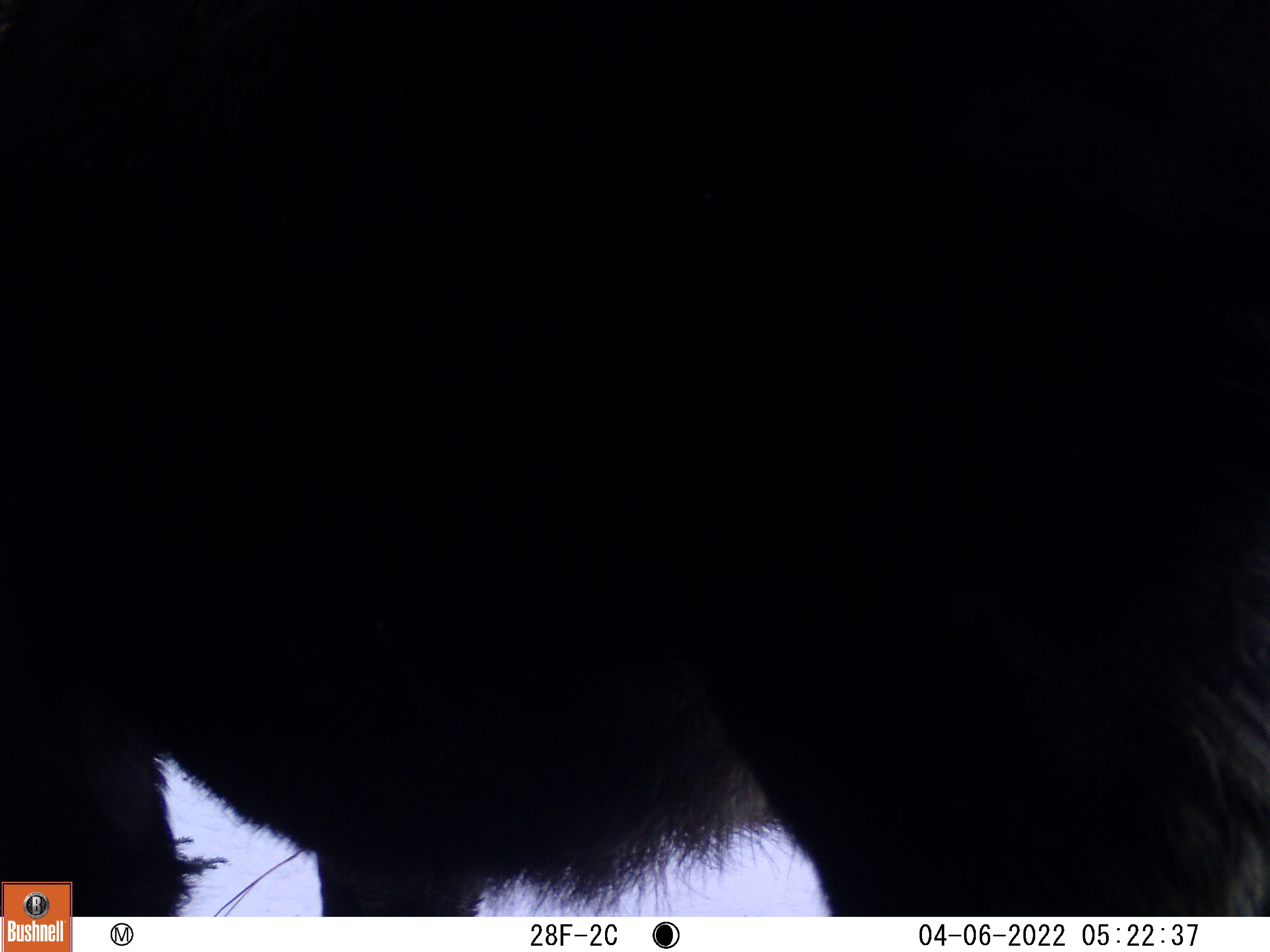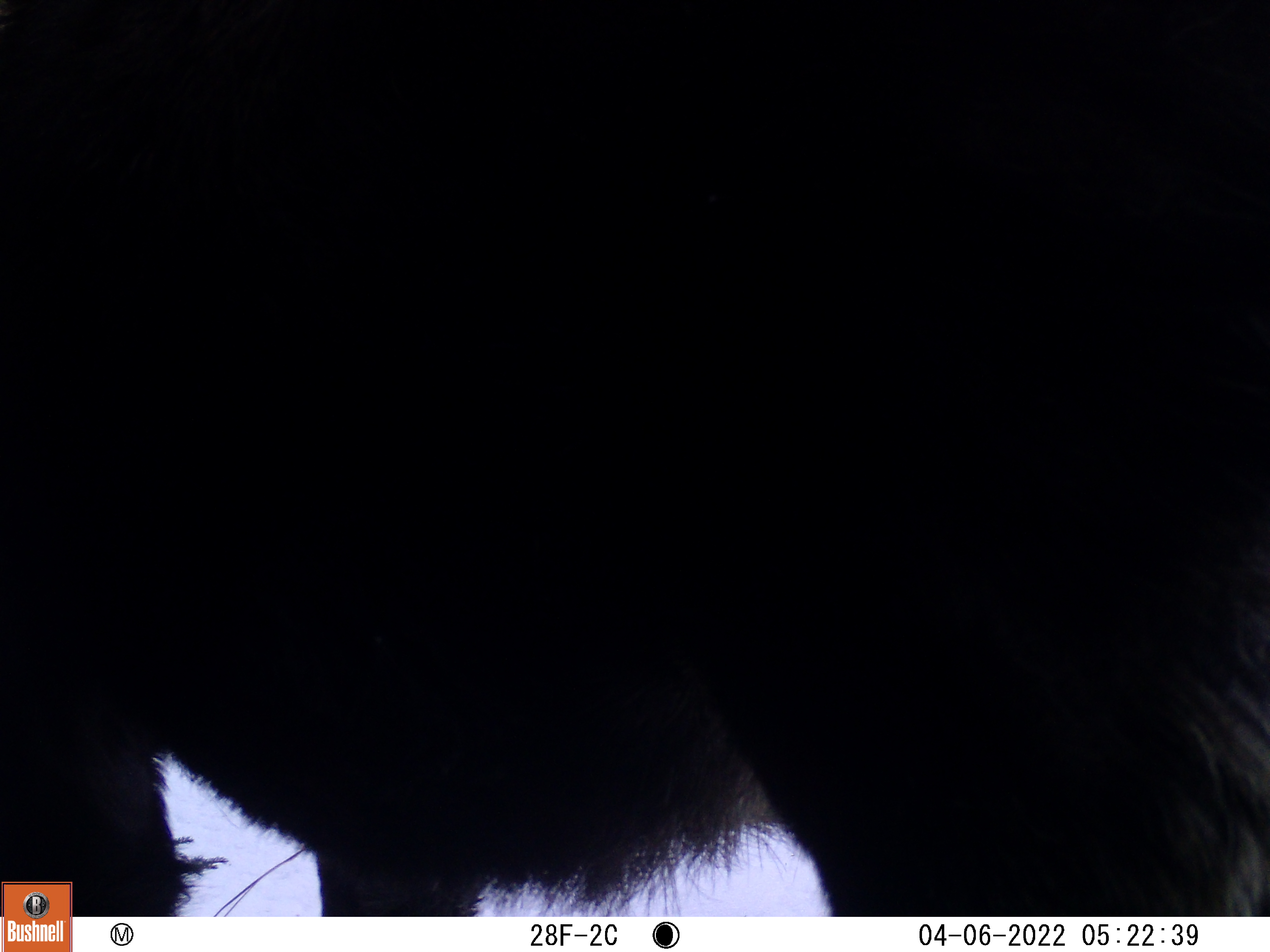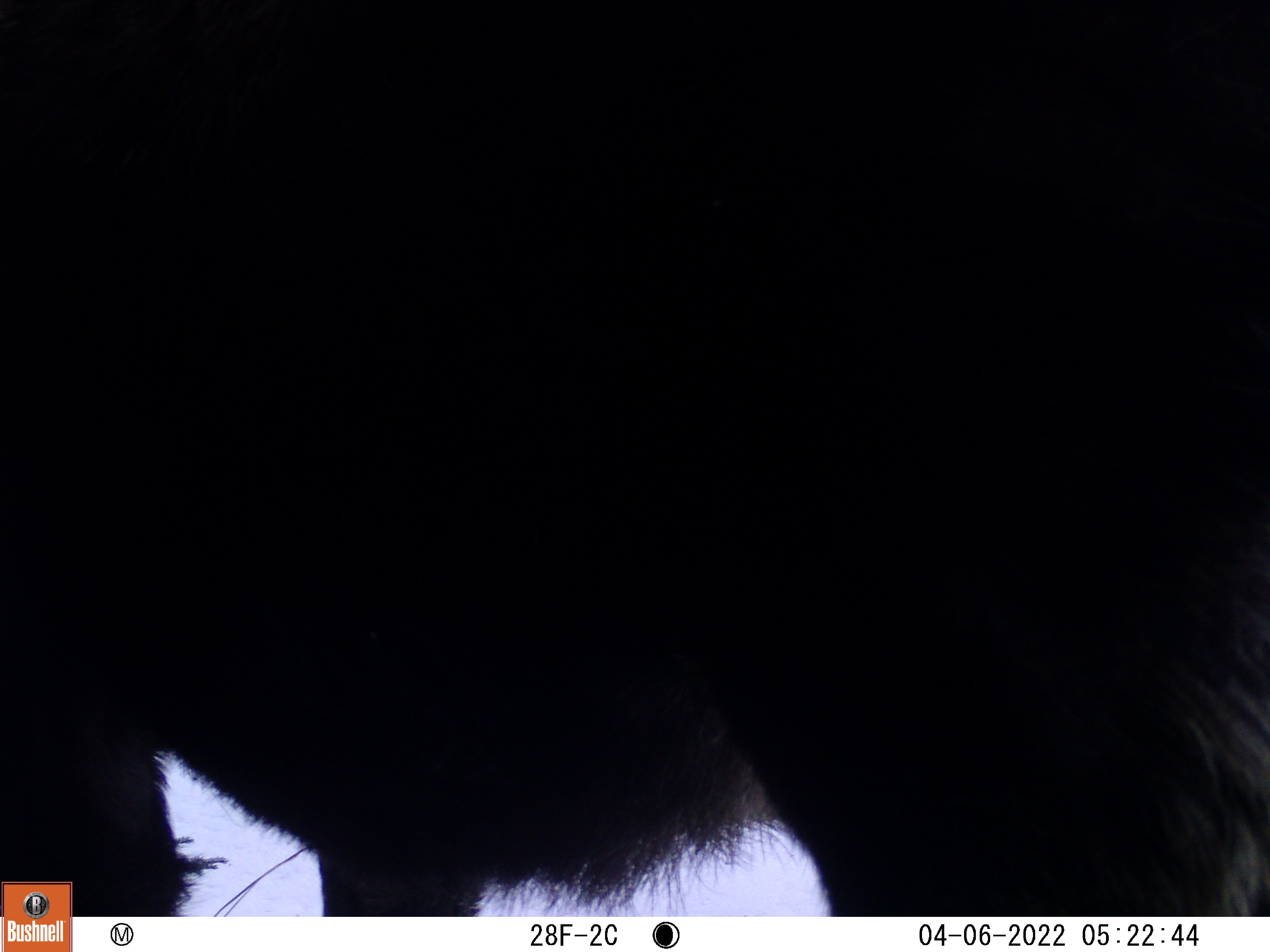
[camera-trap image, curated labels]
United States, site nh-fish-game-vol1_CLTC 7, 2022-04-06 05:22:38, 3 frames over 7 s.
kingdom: Animalia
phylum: Chordata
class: Mammalia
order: Artiodactyla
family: Cervidae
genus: Alces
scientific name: Alces alces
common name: moose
Moose (Alces alces).